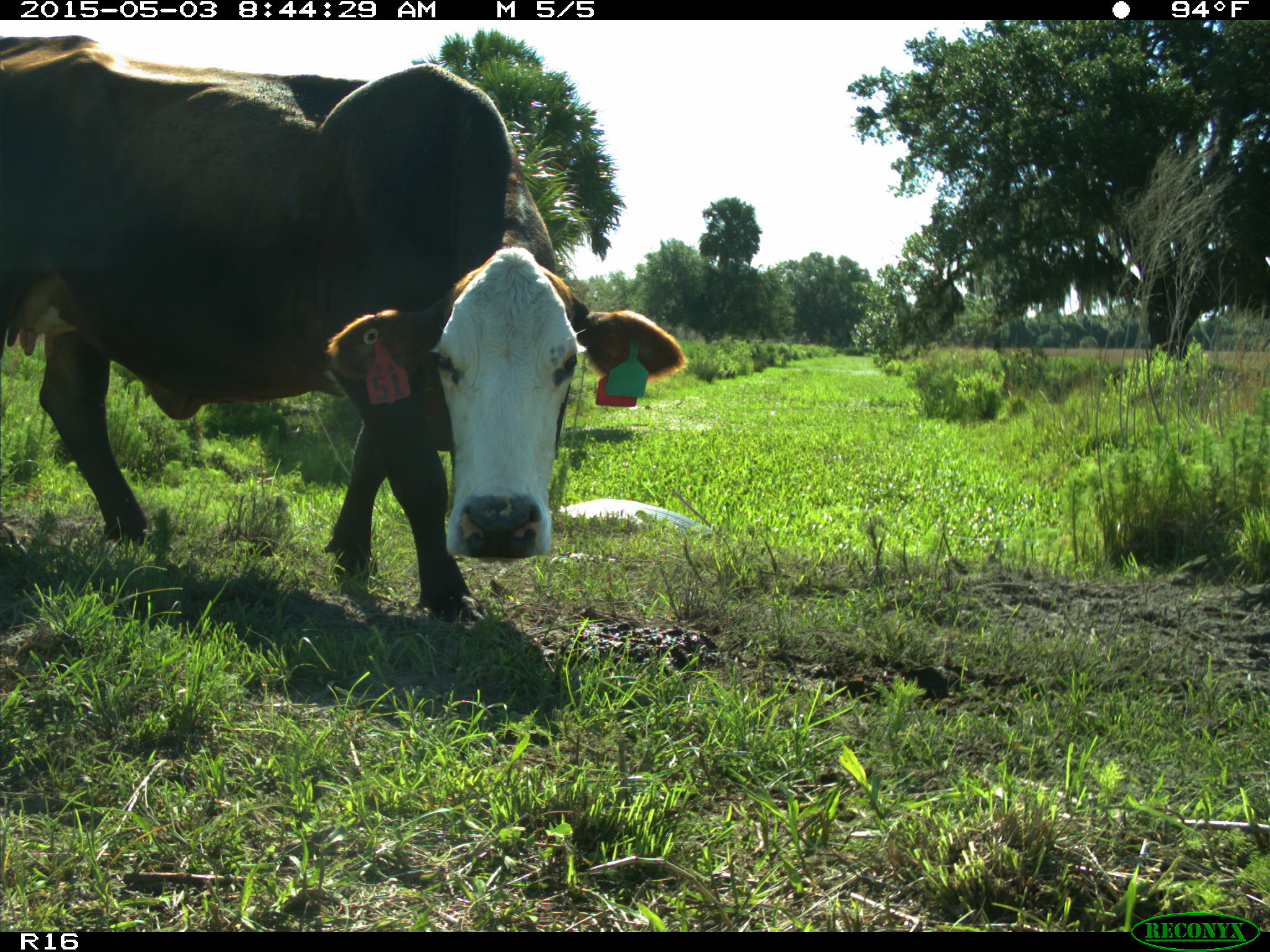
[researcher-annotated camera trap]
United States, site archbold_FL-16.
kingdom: Animalia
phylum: Chordata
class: Mammalia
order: Artiodactyla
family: Bovidae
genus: Bos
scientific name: Bos taurus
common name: domestic cow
Bos taurus (domestic cow).